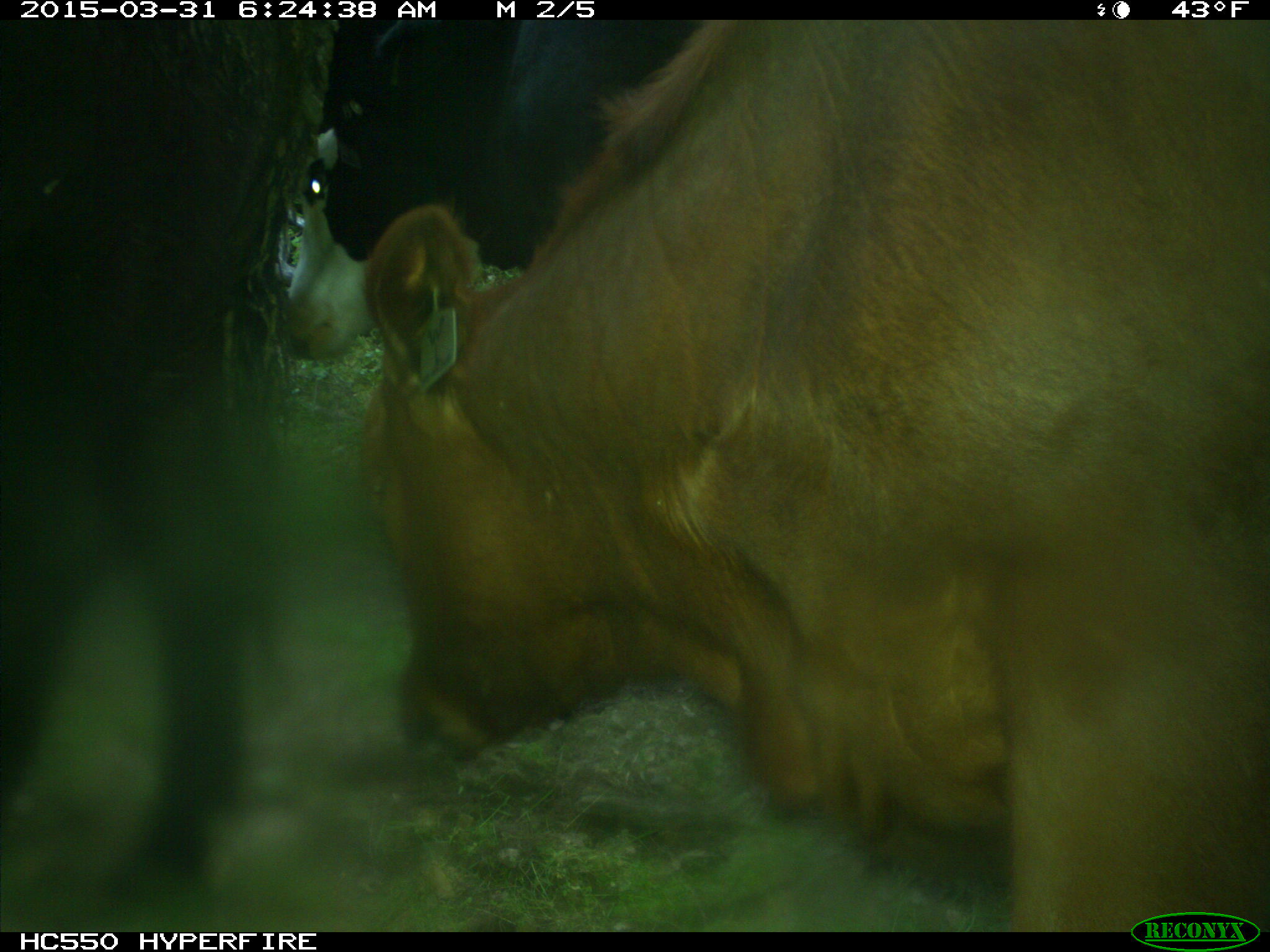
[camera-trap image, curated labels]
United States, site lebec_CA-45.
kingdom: Animalia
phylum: Chordata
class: Mammalia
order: Artiodactyla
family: Bovidae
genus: Bos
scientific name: Bos taurus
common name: domestic cow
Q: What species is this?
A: Bos taurus (domestic cow).